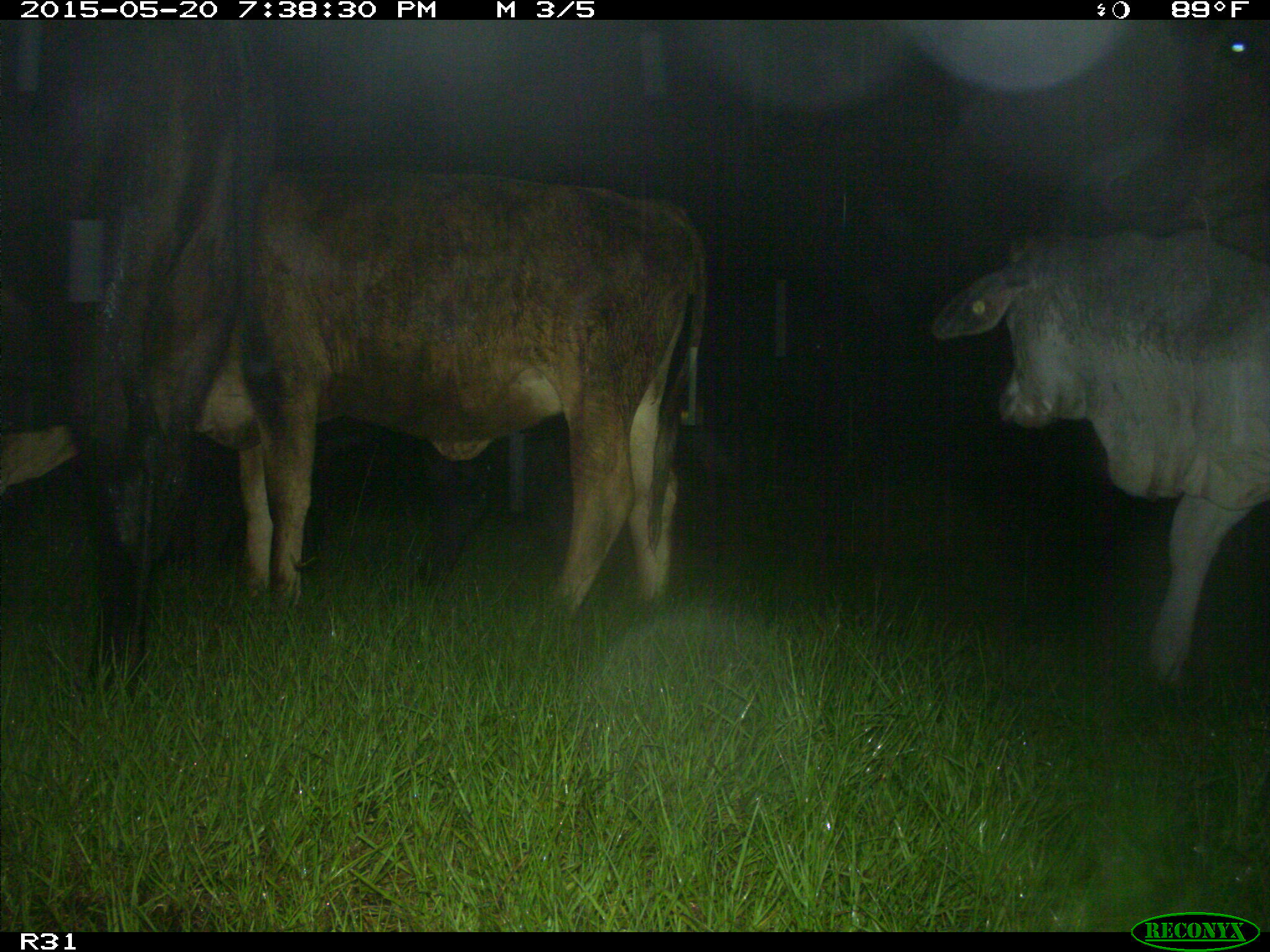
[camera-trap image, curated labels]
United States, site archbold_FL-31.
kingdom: Animalia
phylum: Chordata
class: Mammalia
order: Artiodactyla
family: Bovidae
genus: Bos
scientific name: Bos taurus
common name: domestic cow